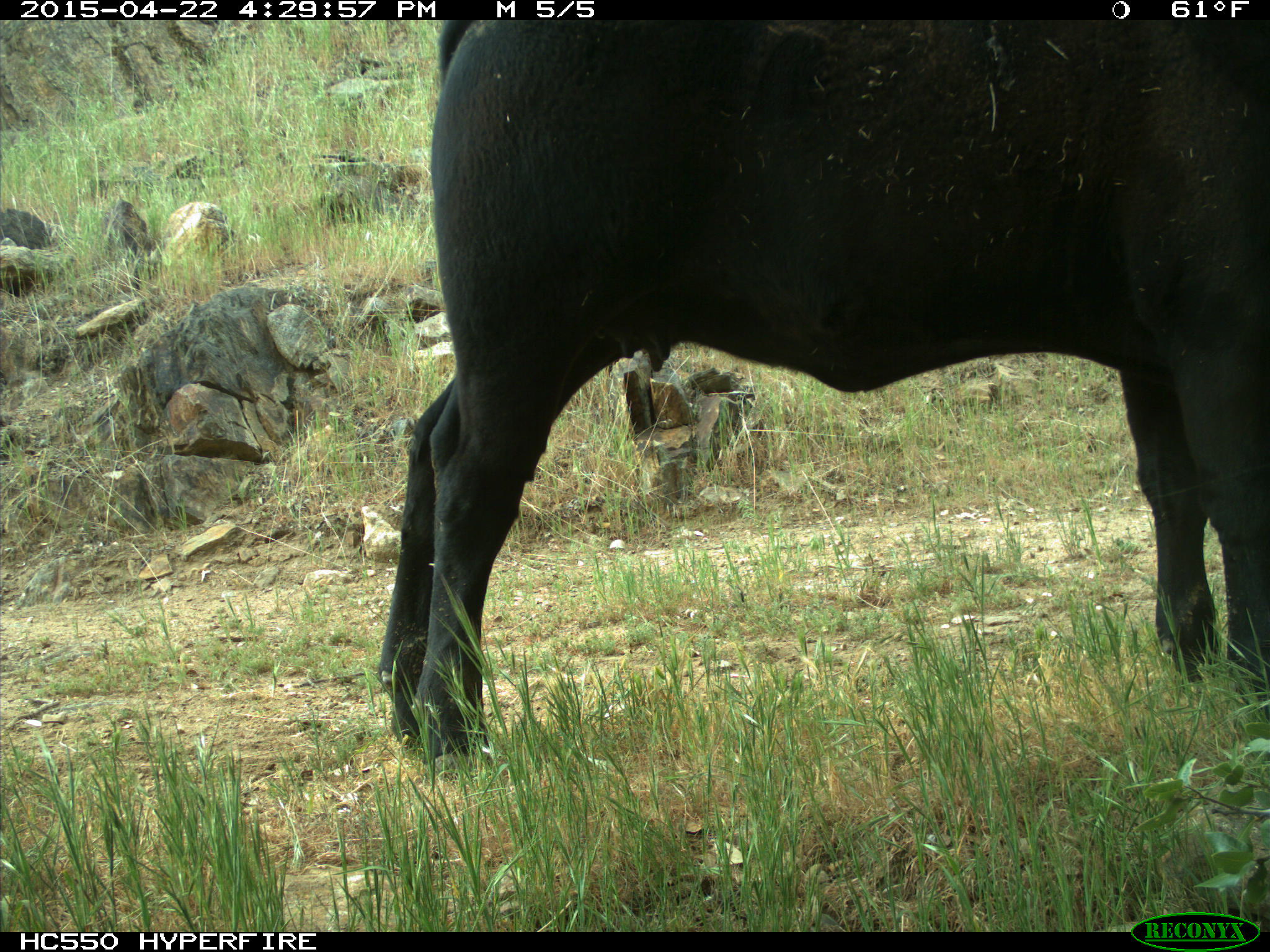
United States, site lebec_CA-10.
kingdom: Animalia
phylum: Chordata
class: Mammalia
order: Artiodactyla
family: Bovidae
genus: Bos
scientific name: Bos taurus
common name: domestic cow